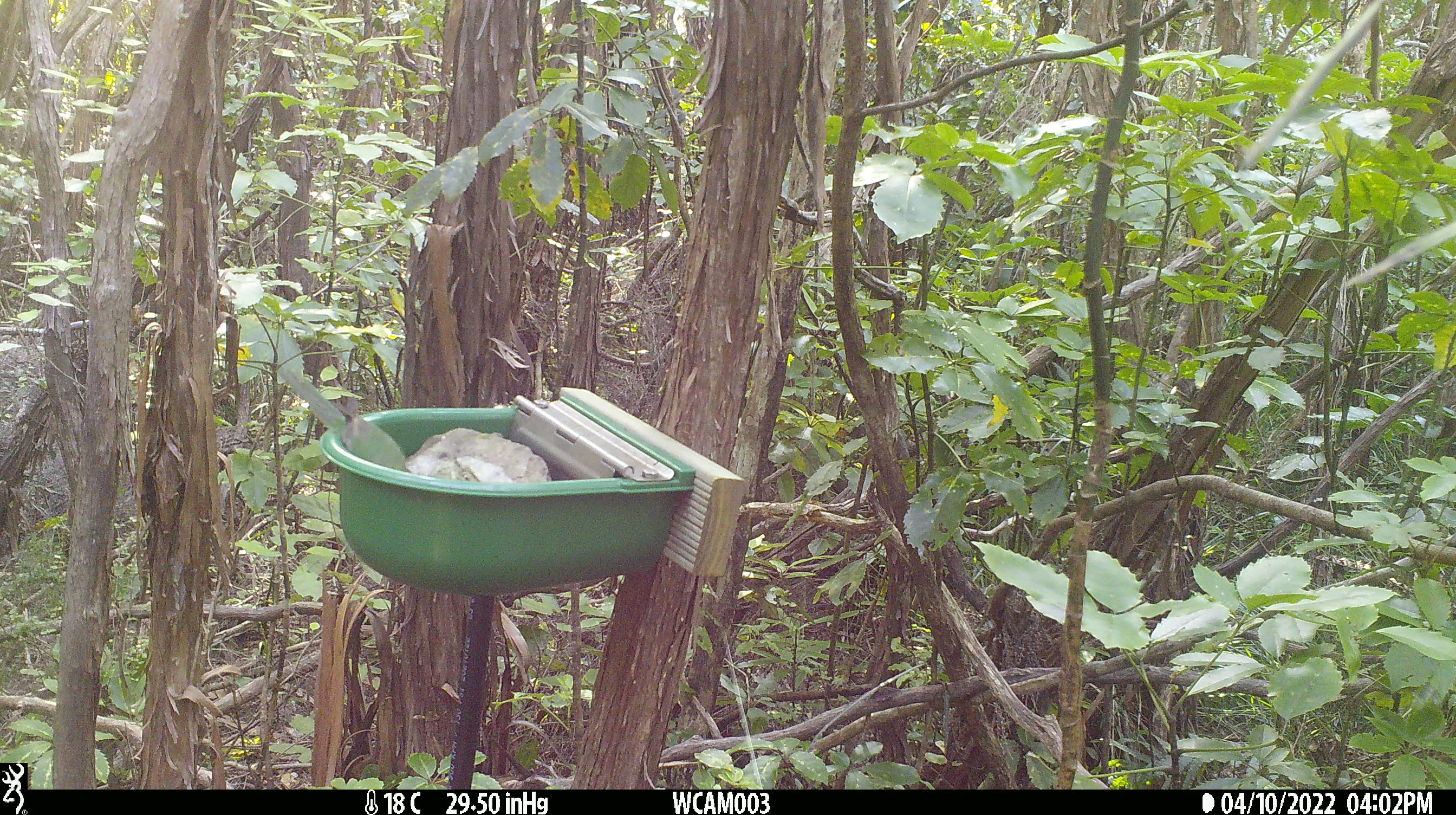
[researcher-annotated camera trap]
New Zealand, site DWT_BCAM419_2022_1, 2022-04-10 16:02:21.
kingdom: Animalia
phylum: Chordata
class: Aves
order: Psittaciformes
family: Psittaculidae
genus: Cyanoramphus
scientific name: Cyanoramphus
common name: parakeet